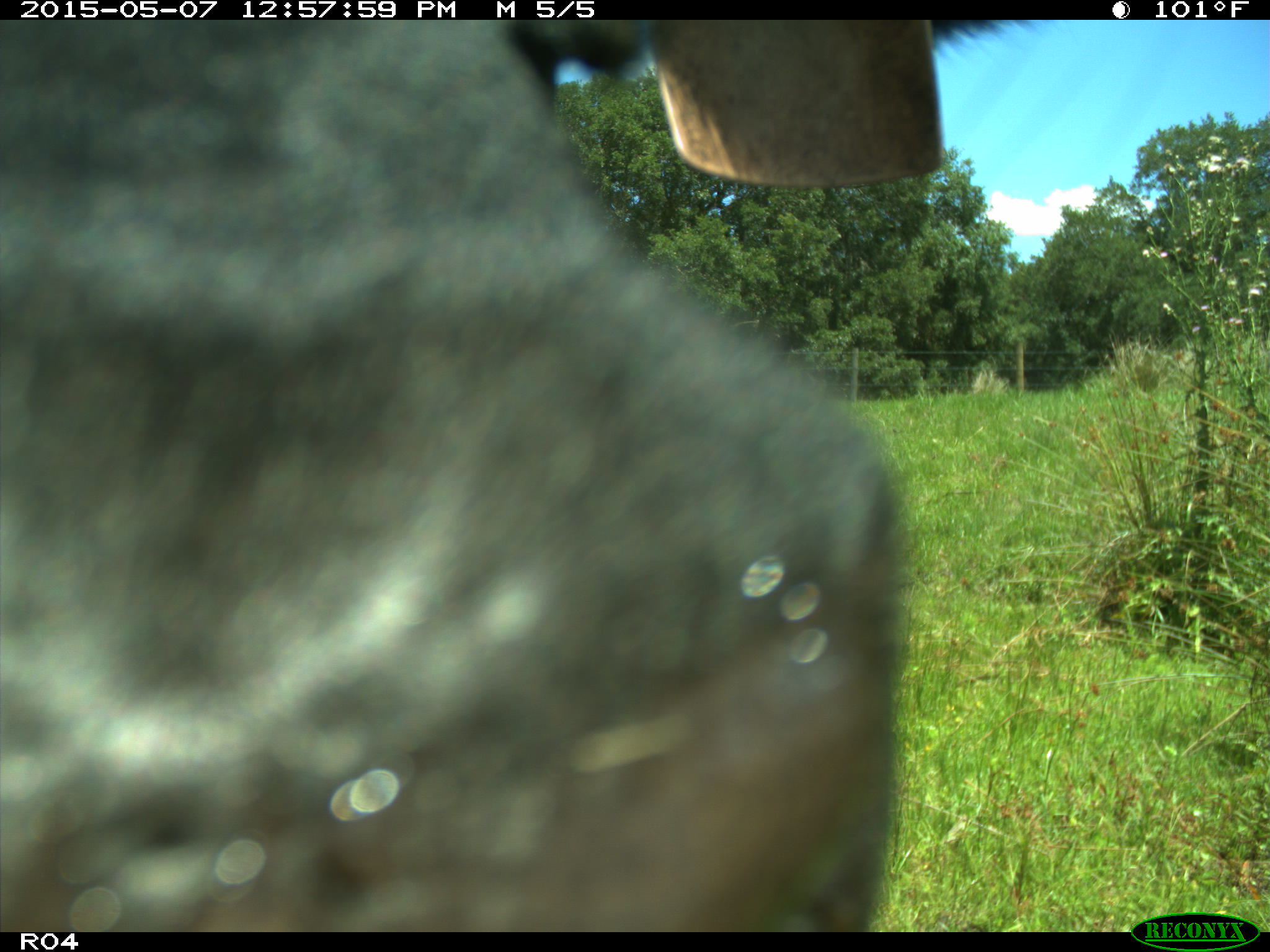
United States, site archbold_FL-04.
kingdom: Animalia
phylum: Chordata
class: Mammalia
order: Artiodactyla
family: Bovidae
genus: Bos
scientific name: Bos taurus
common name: domestic cow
Bos taurus (domestic cow).